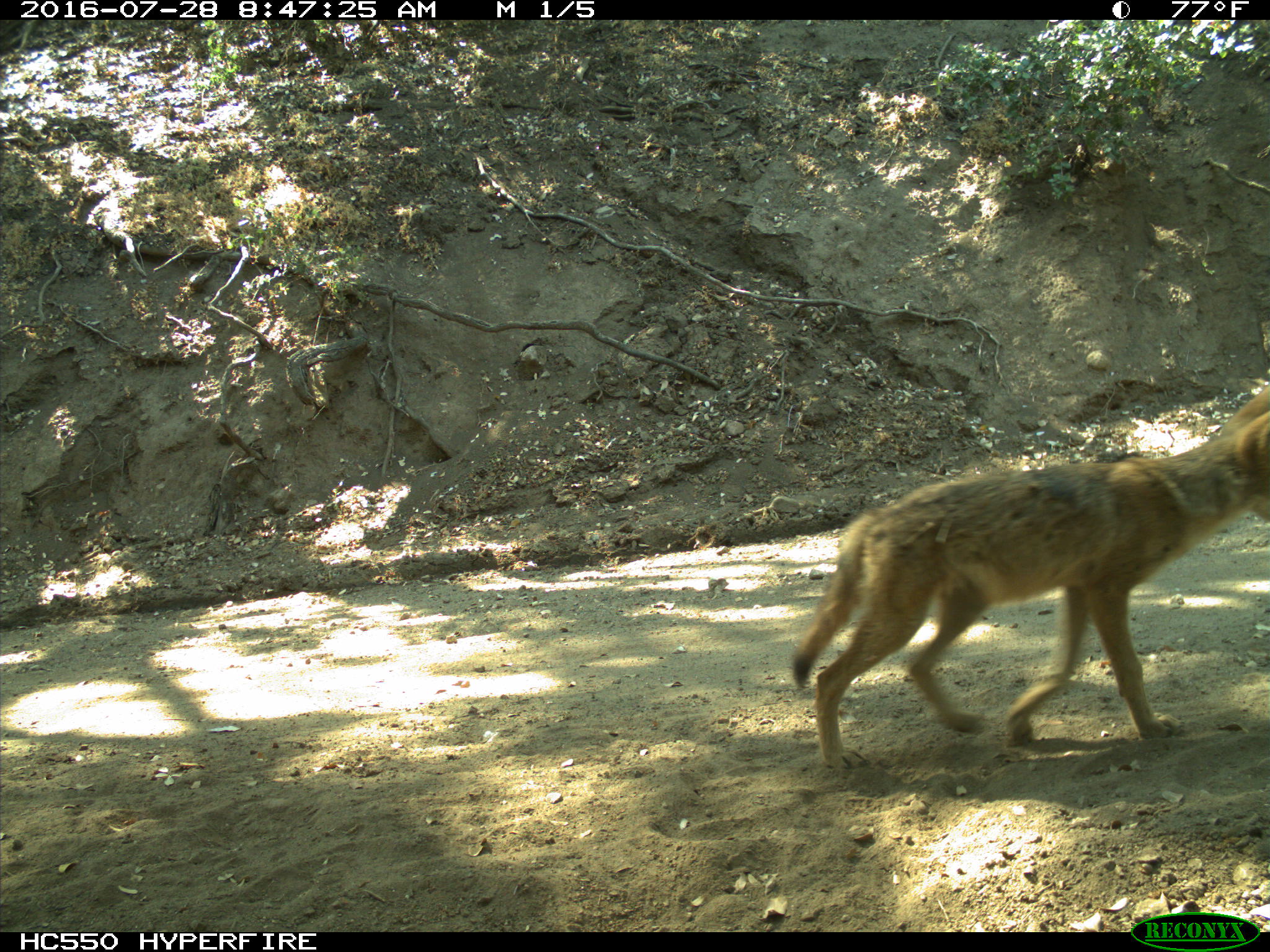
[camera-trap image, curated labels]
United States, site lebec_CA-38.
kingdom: Animalia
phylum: Chordata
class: Mammalia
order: Carnivora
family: Canidae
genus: Canis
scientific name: Canis latrans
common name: coyote